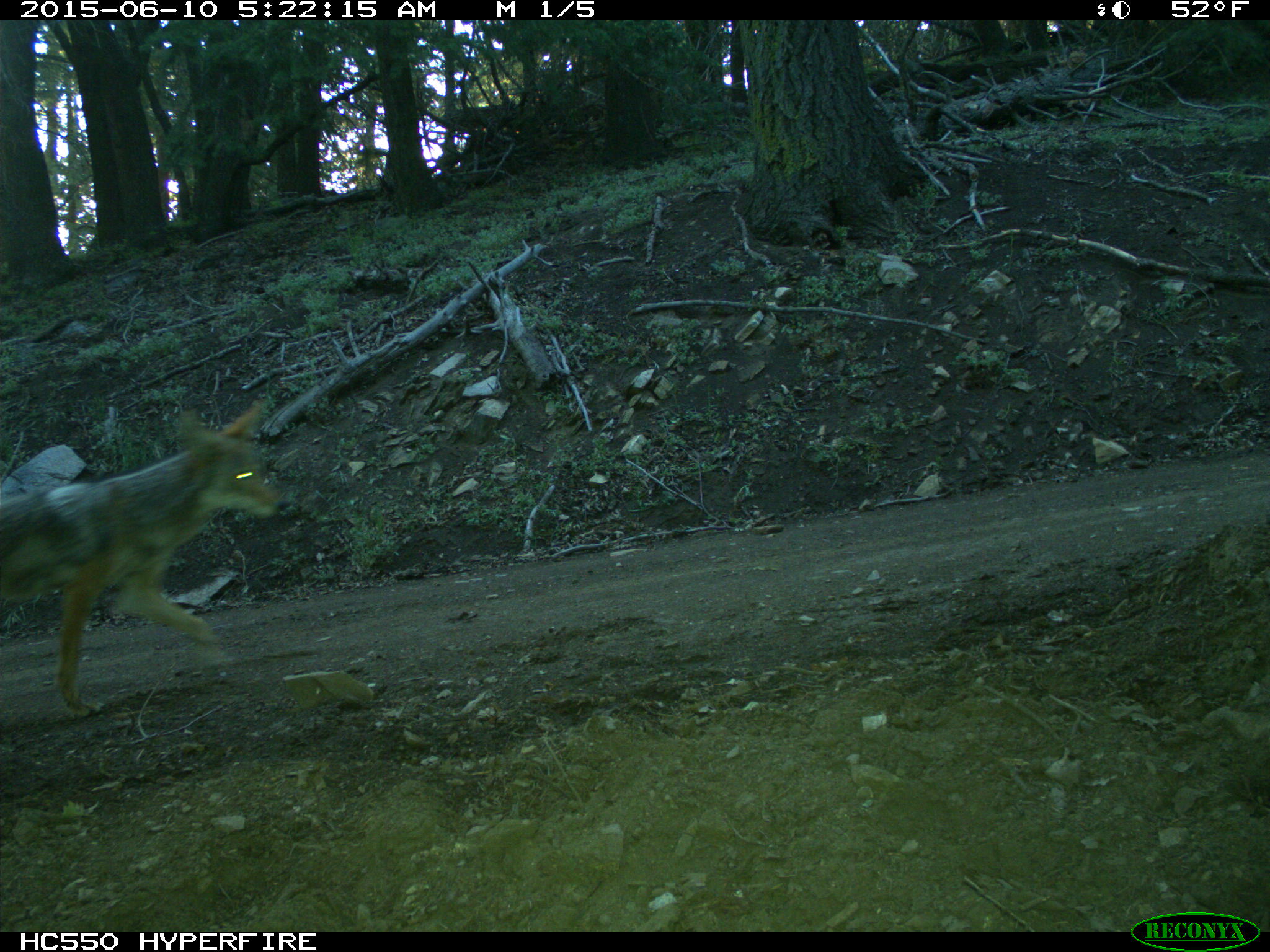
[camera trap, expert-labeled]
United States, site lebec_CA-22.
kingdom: Animalia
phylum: Chordata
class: Mammalia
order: Carnivora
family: Canidae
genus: Canis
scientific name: Canis latrans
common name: coyote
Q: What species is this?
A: Canis latrans (coyote).